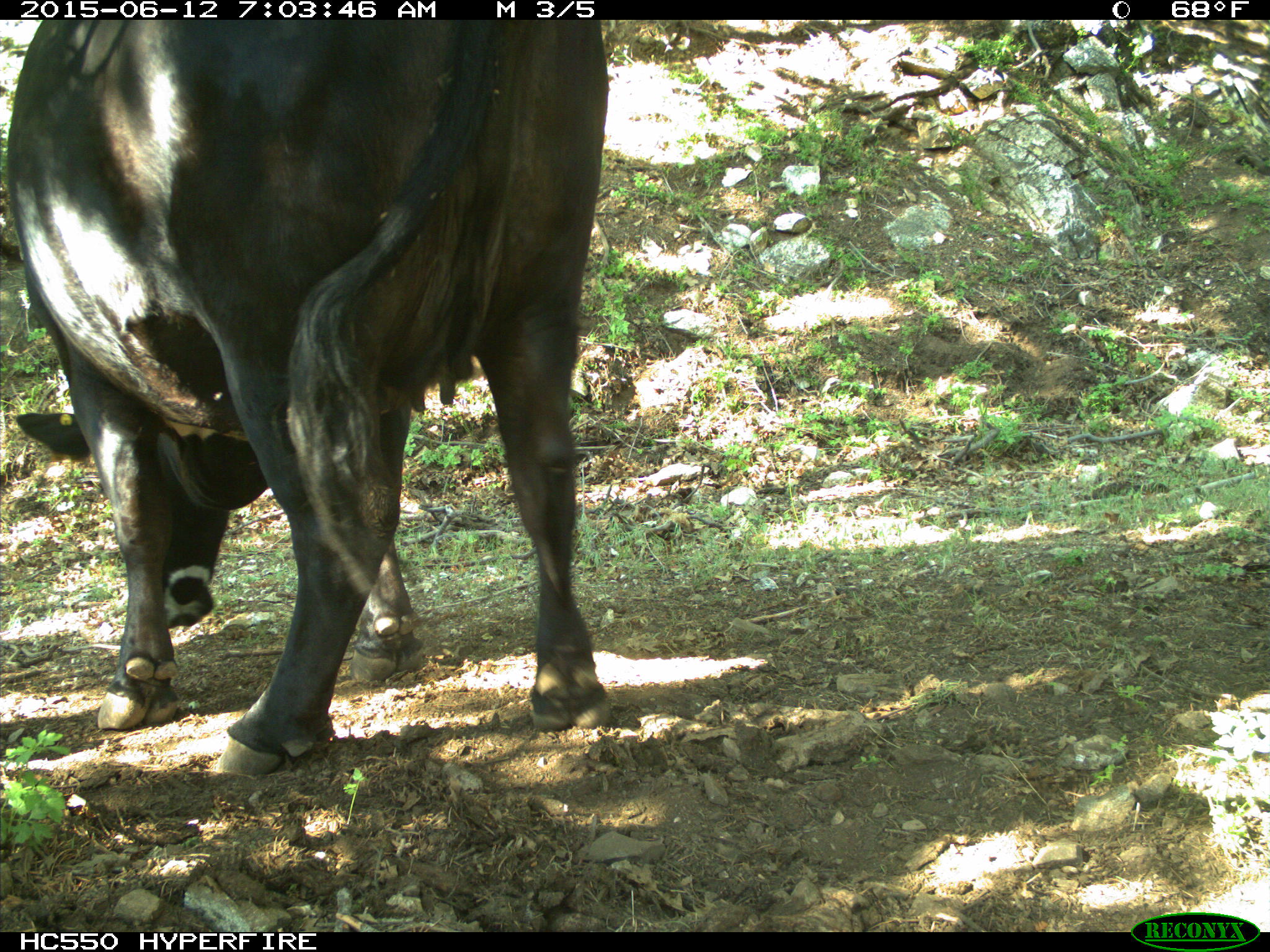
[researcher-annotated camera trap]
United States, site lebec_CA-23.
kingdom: Animalia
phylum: Chordata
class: Mammalia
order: Artiodactyla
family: Bovidae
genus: Bos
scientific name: Bos taurus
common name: domestic cow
Bos taurus (domestic cow).